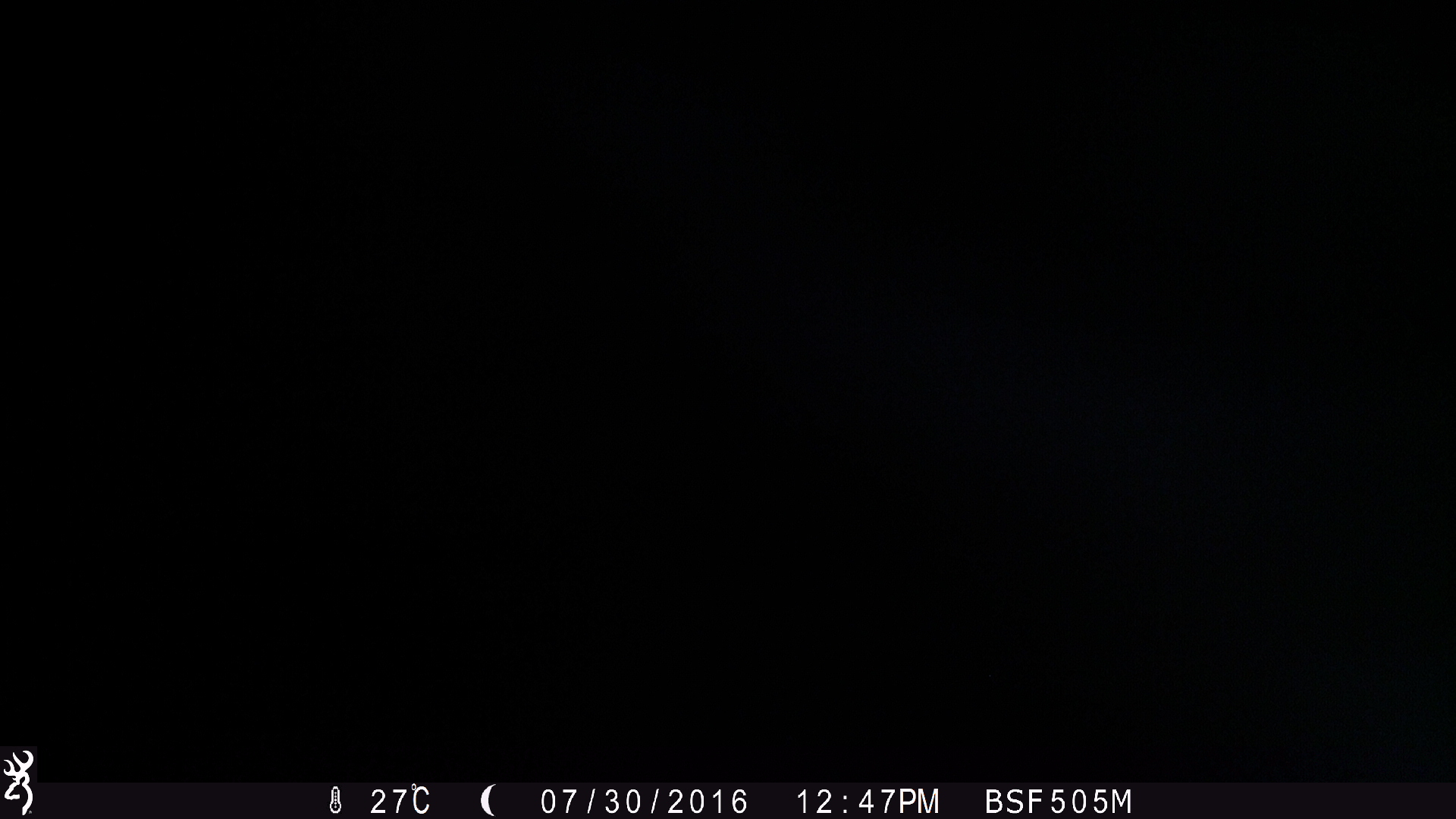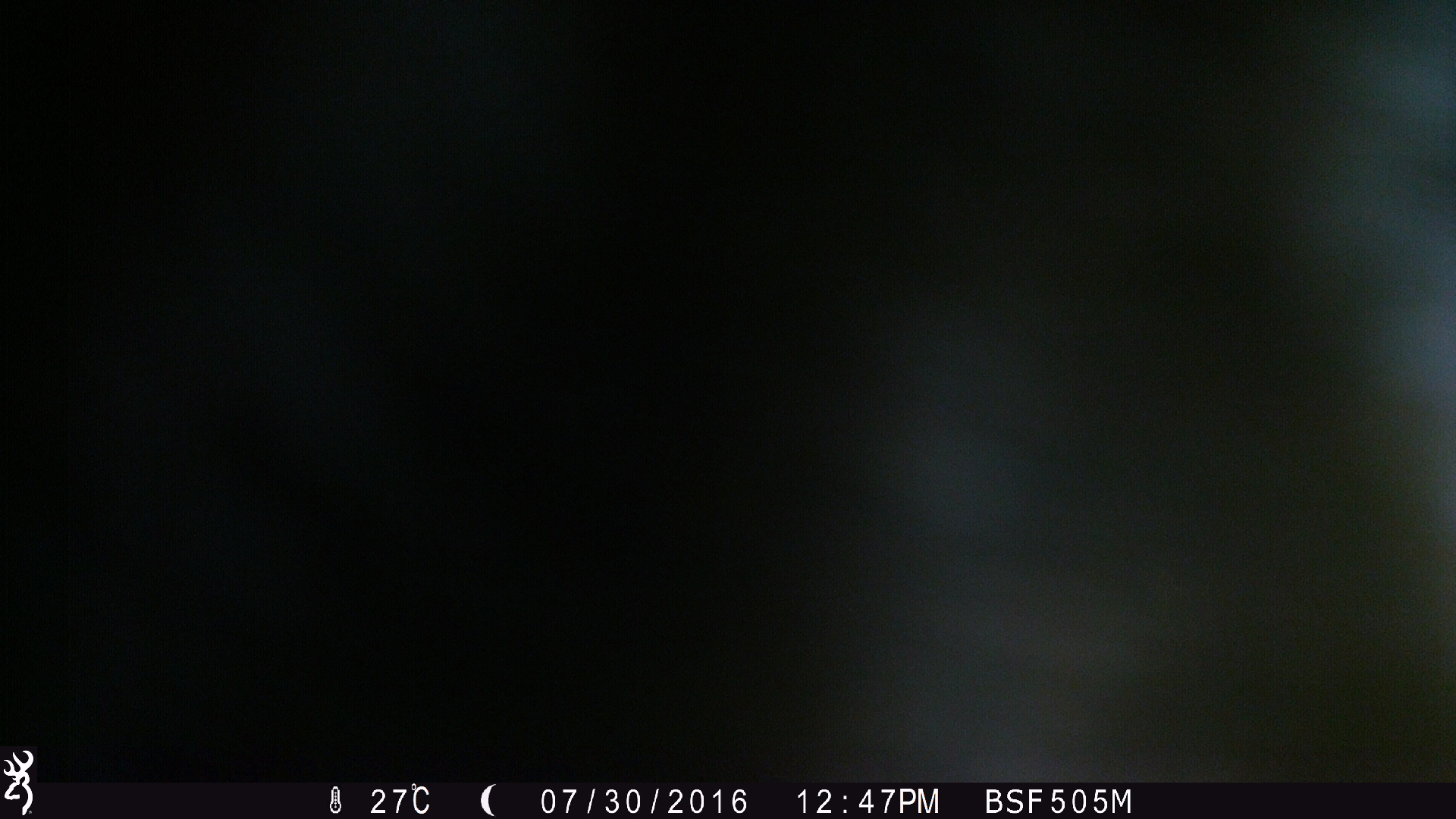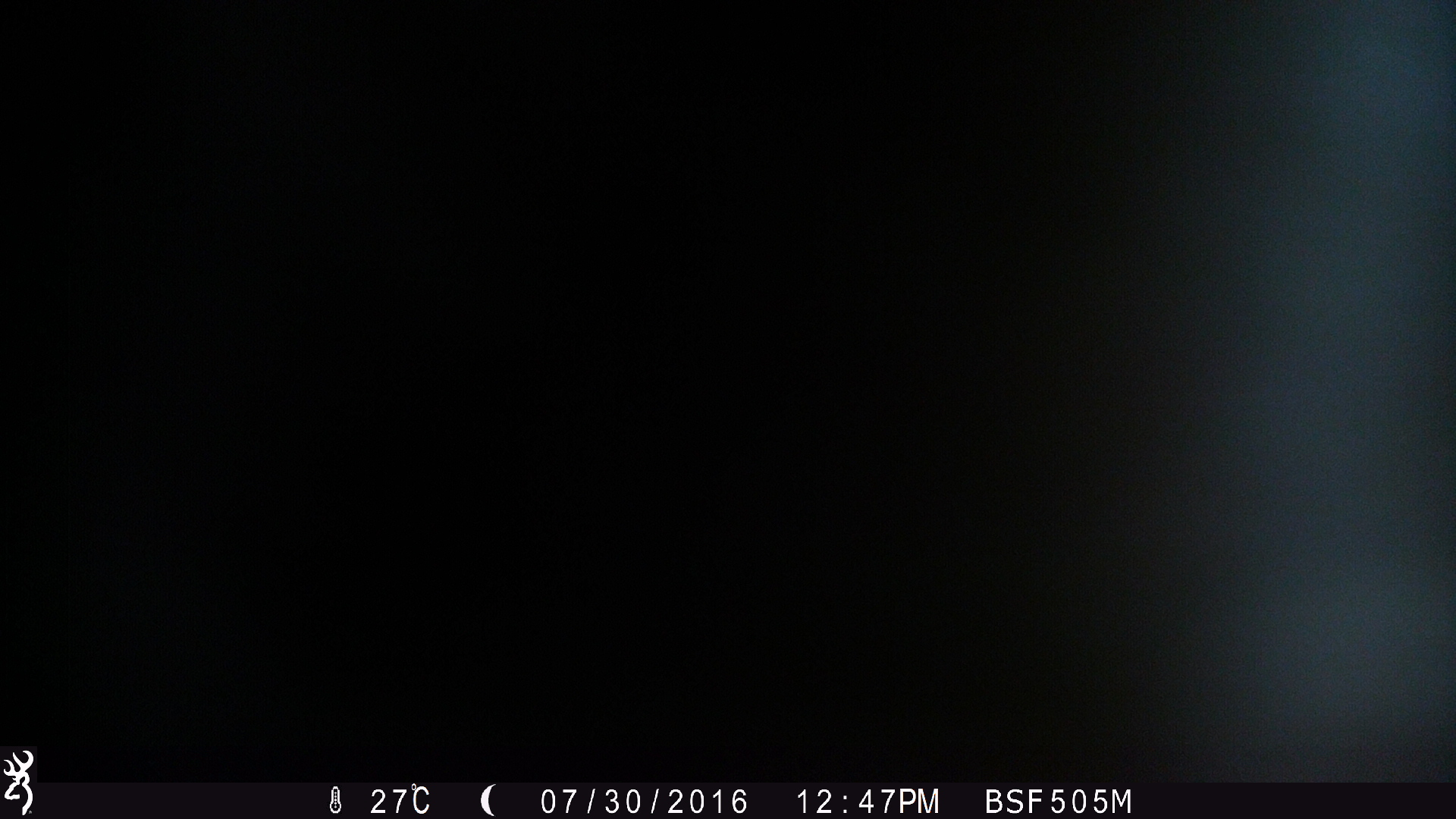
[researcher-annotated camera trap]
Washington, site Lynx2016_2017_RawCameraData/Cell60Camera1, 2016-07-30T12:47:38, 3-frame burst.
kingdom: Animalia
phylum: Chordata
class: Mammalia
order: Artiodactyla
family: Bovidae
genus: Bos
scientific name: Bos taurus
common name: domestic cattle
Domestic cattle (Bos taurus). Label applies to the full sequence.